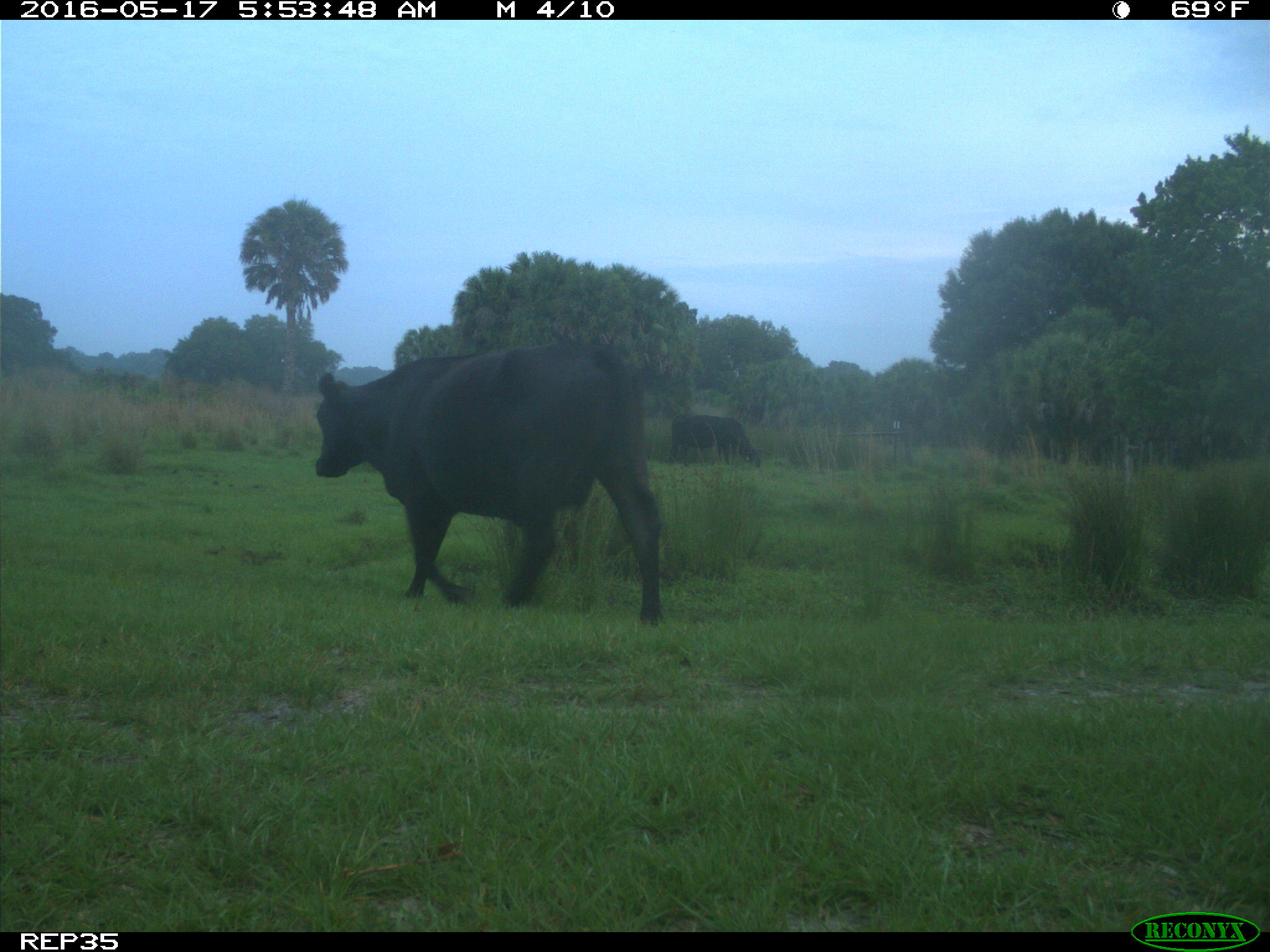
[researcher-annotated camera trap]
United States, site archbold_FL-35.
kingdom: Animalia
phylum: Chordata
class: Mammalia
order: Artiodactyla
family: Bovidae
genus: Bos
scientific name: Bos taurus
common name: domestic cow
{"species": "Bos taurus (domestic cow)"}